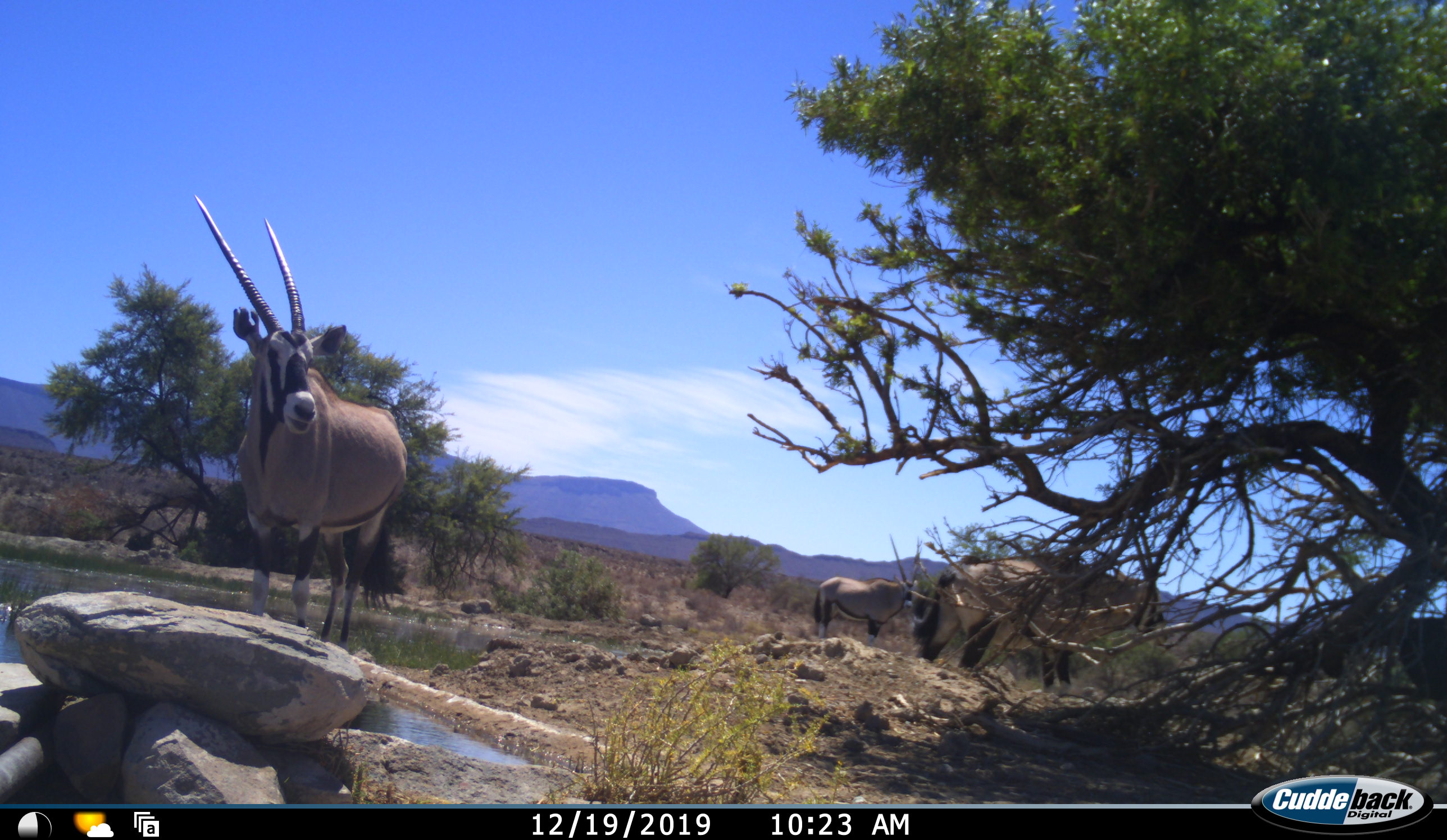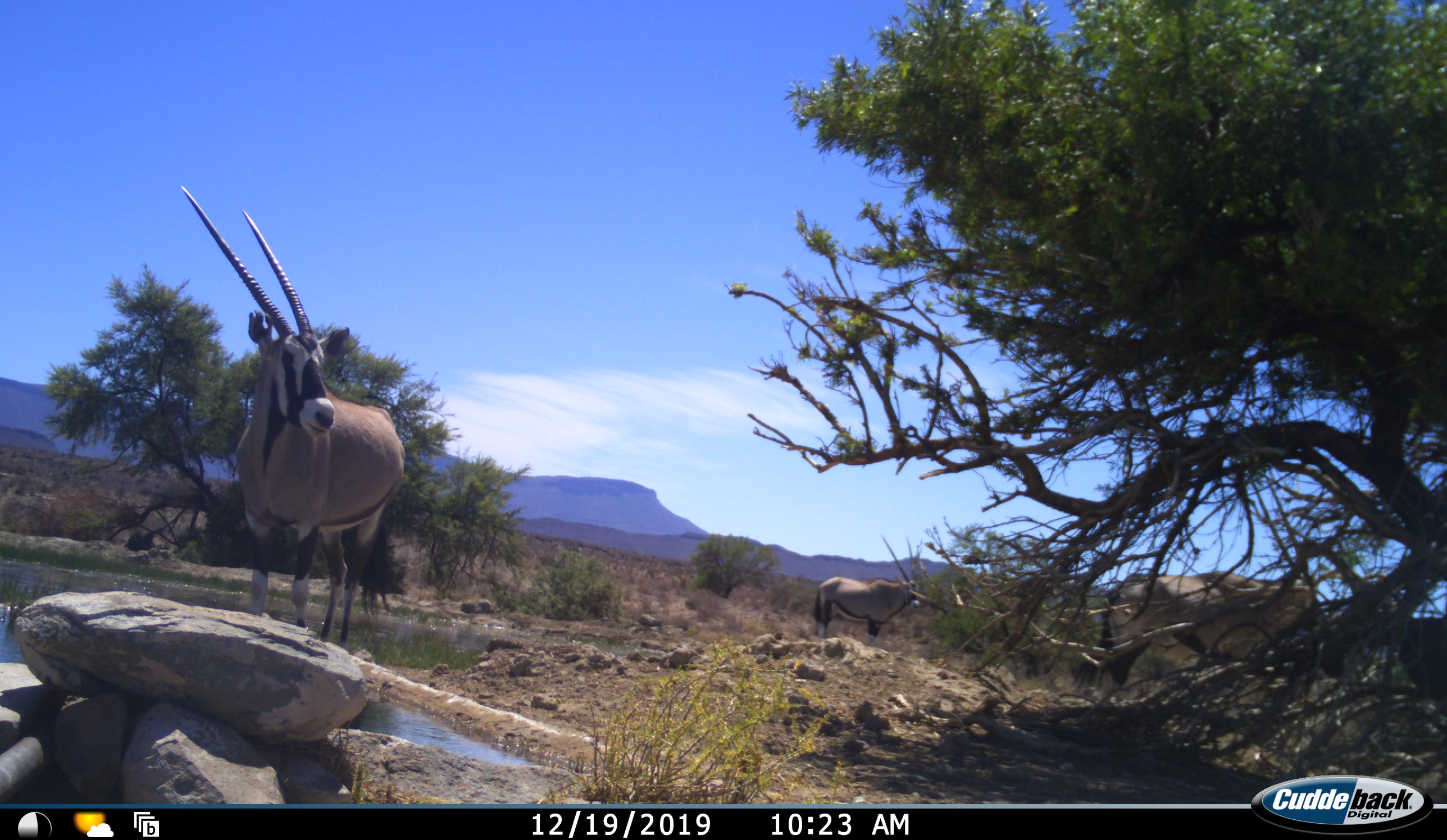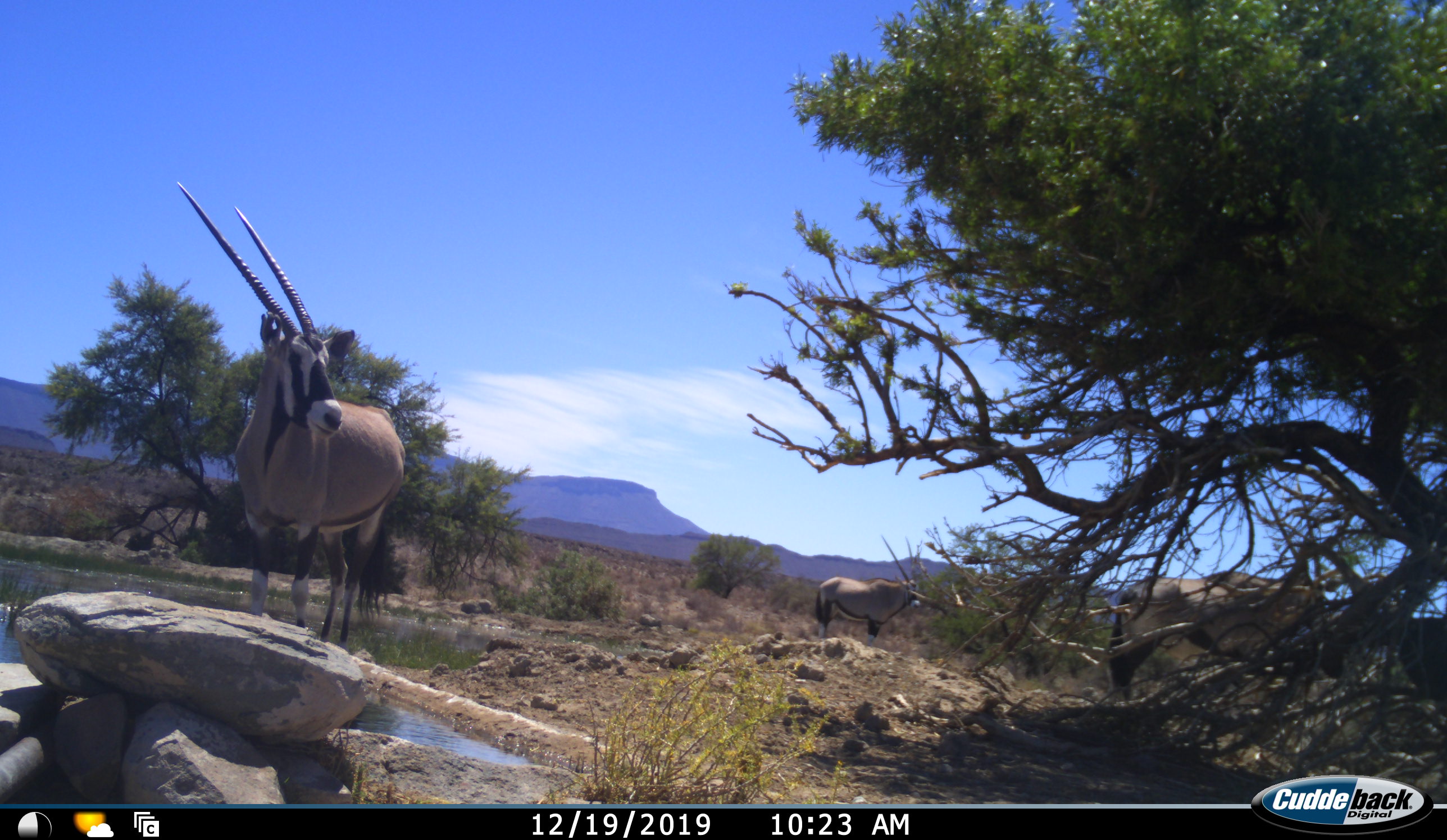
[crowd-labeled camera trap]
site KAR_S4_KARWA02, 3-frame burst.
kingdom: Animalia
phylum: Chordata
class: Mammalia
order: Artiodactyla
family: Bovidae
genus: Oryx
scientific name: Oryx gazella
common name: gemsbok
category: oryx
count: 3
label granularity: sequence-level